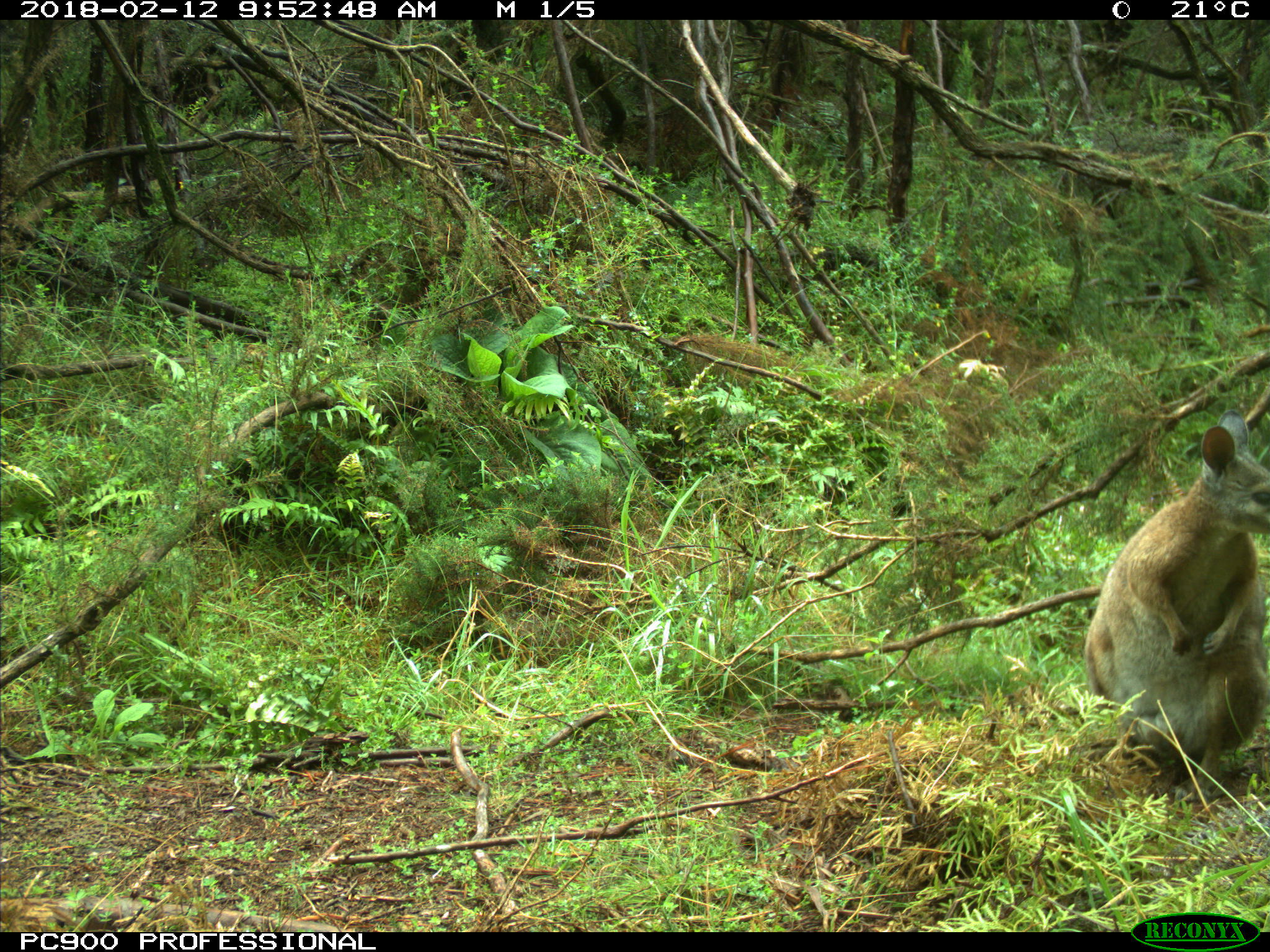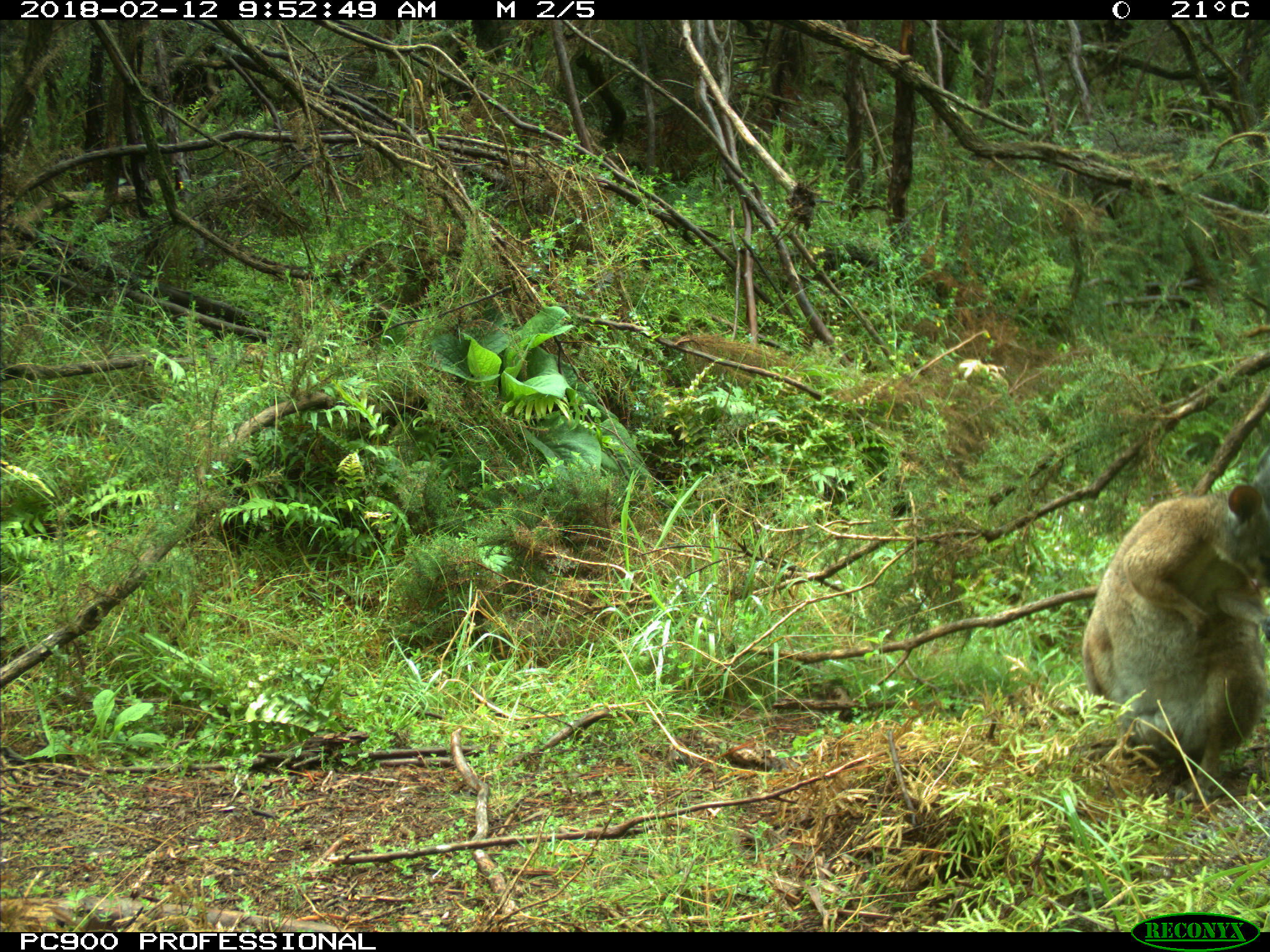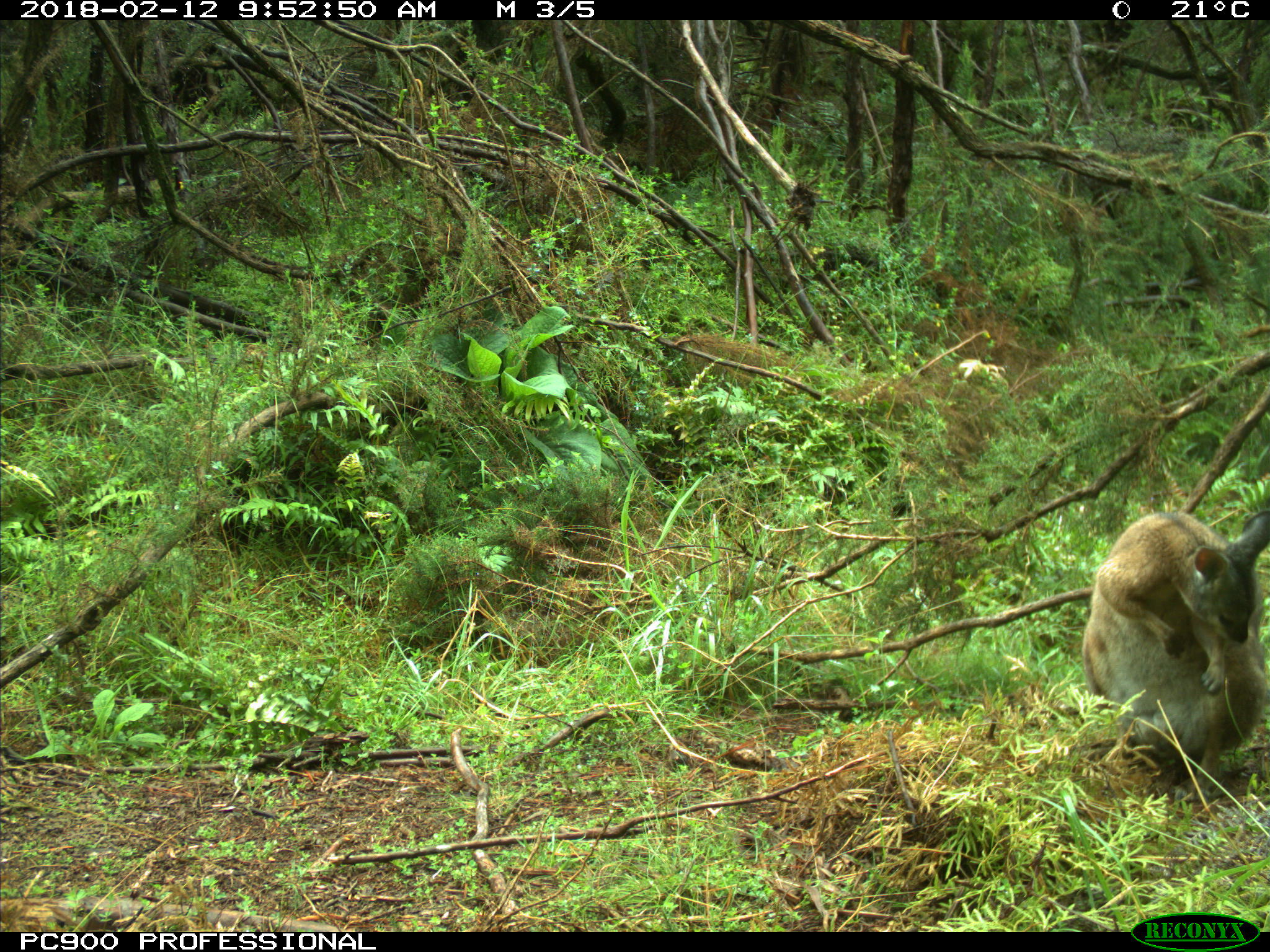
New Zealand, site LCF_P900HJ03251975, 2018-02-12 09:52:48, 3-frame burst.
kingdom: Animalia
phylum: Chordata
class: Mammalia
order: Diprotodontia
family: Macropodidae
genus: Notamacropus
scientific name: Notamacropus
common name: wallaby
Wallaby (Notamacropus).